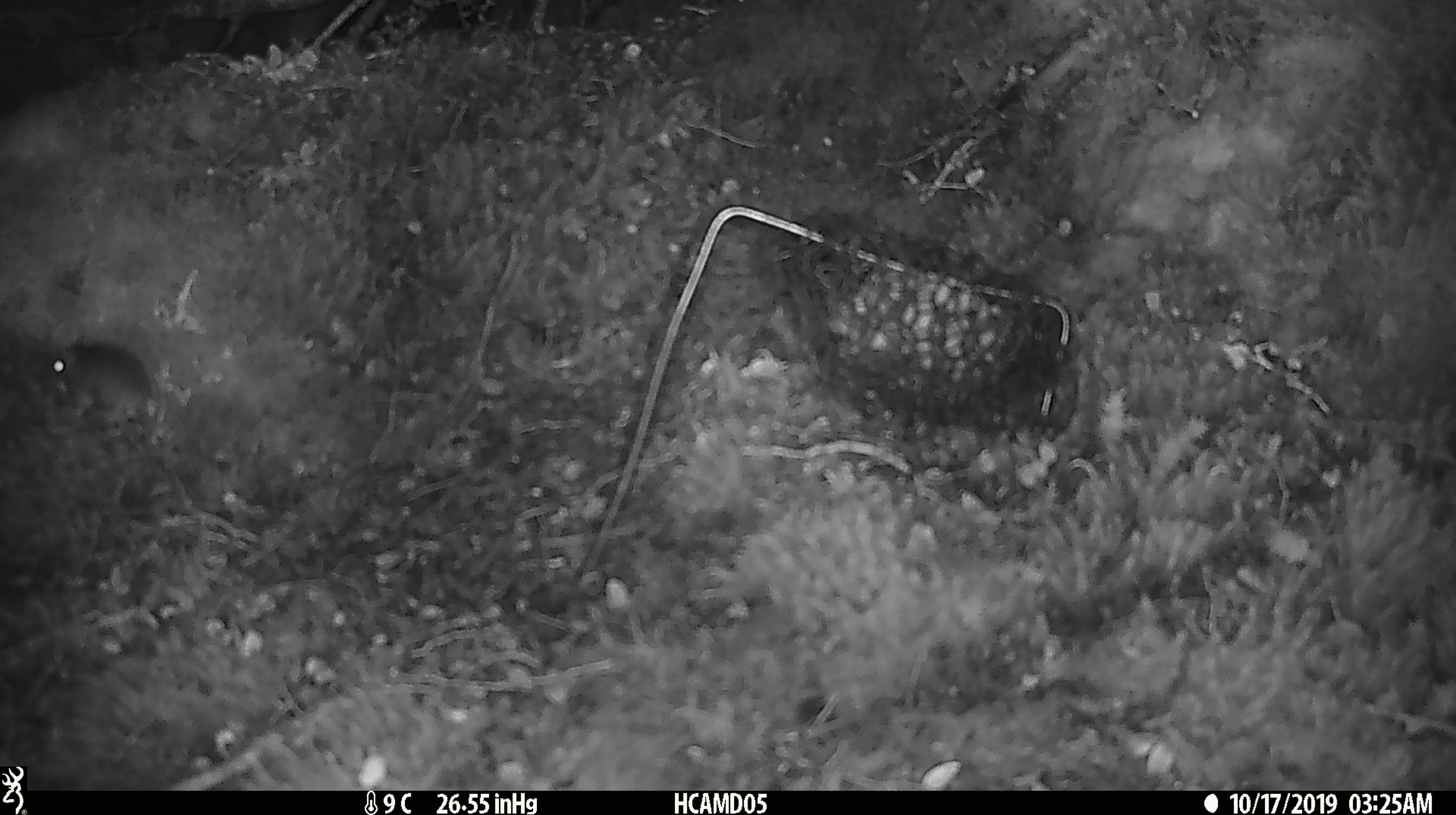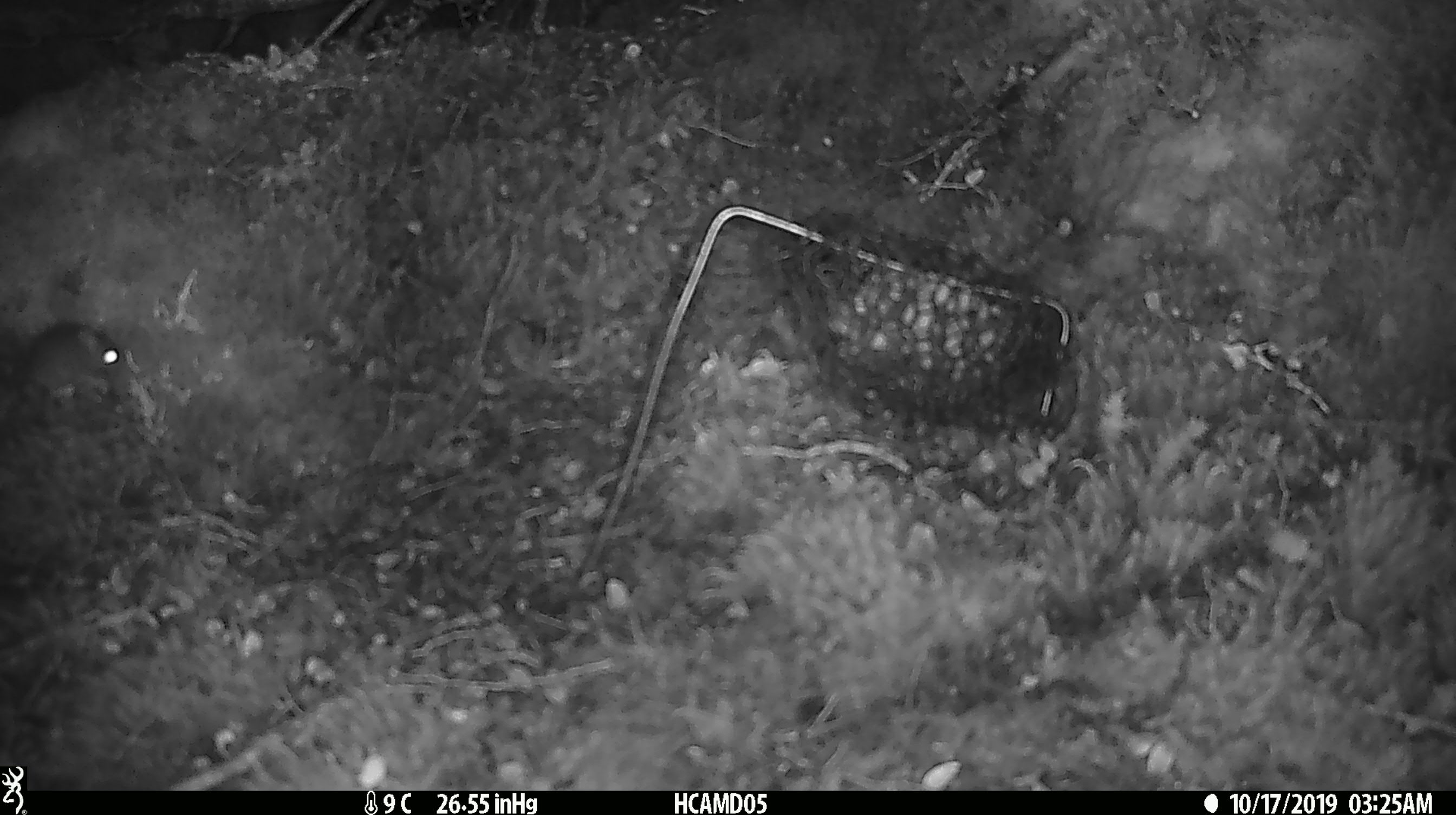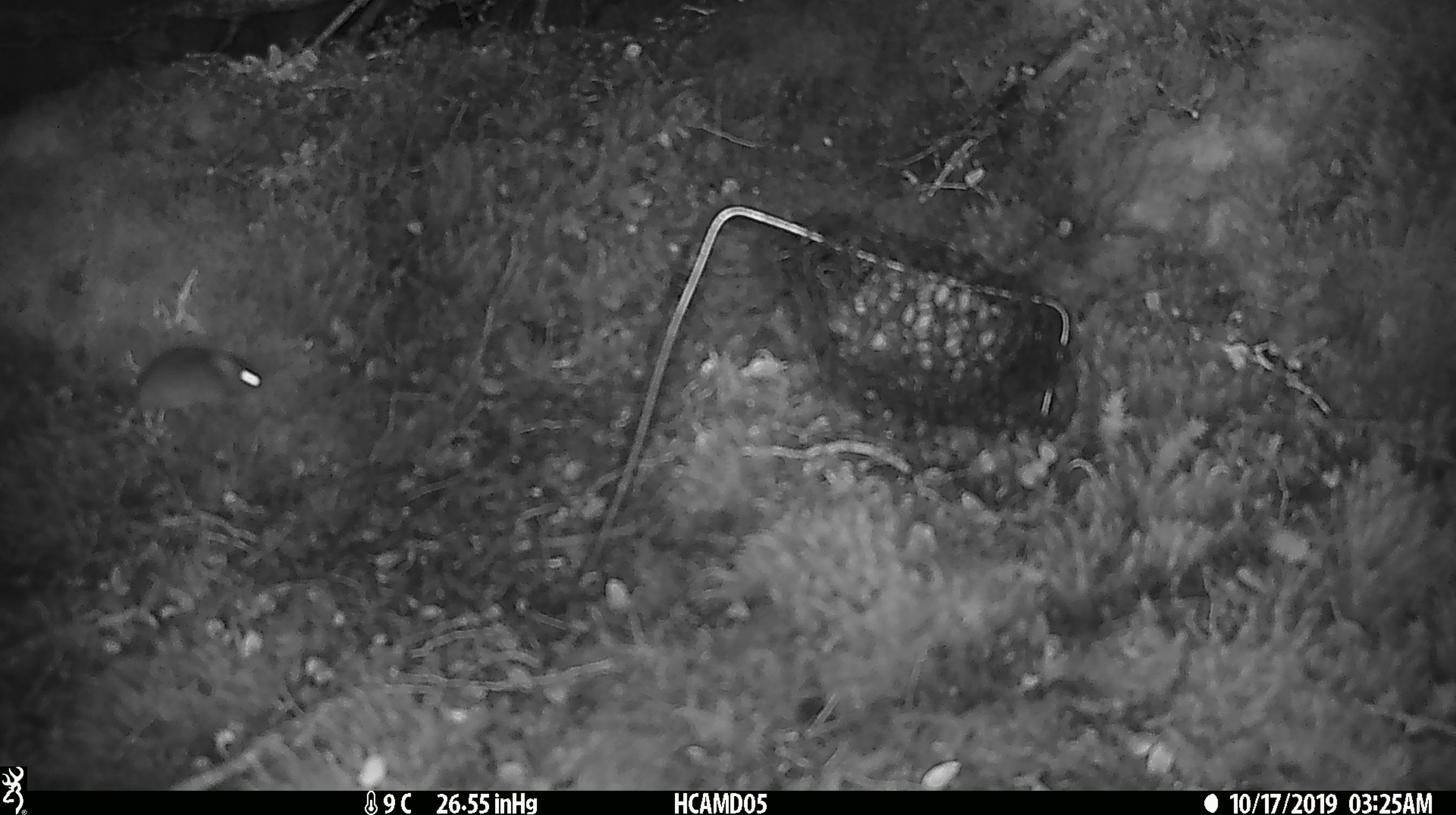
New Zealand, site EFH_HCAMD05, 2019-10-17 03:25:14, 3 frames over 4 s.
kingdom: Animalia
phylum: Chordata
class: Mammalia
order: Rodentia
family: Muridae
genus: Mus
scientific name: Mus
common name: mouse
Mouse (Mus).